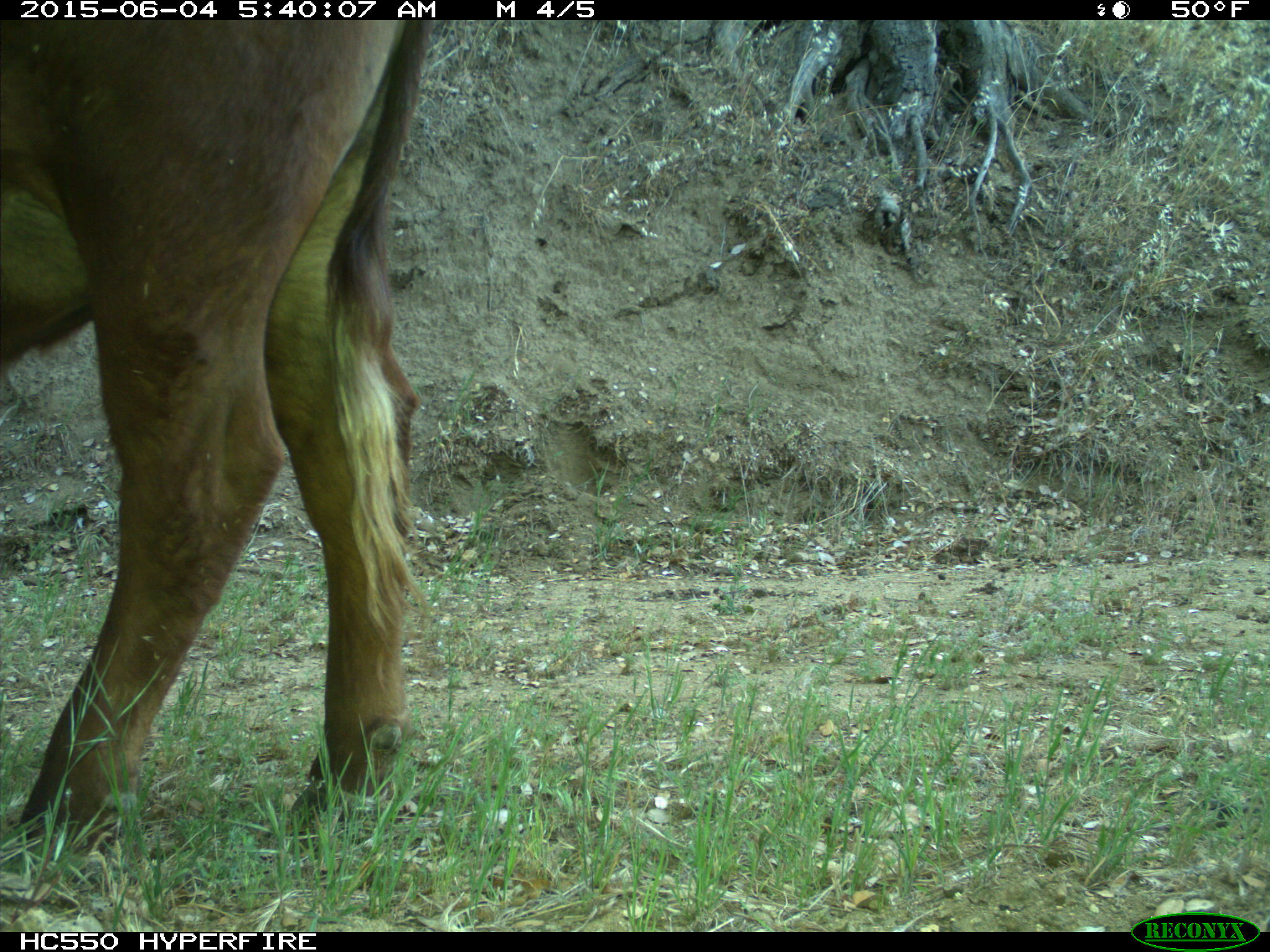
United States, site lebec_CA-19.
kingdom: Animalia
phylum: Chordata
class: Mammalia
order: Artiodactyla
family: Bovidae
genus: Bos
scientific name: Bos taurus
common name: domestic cow